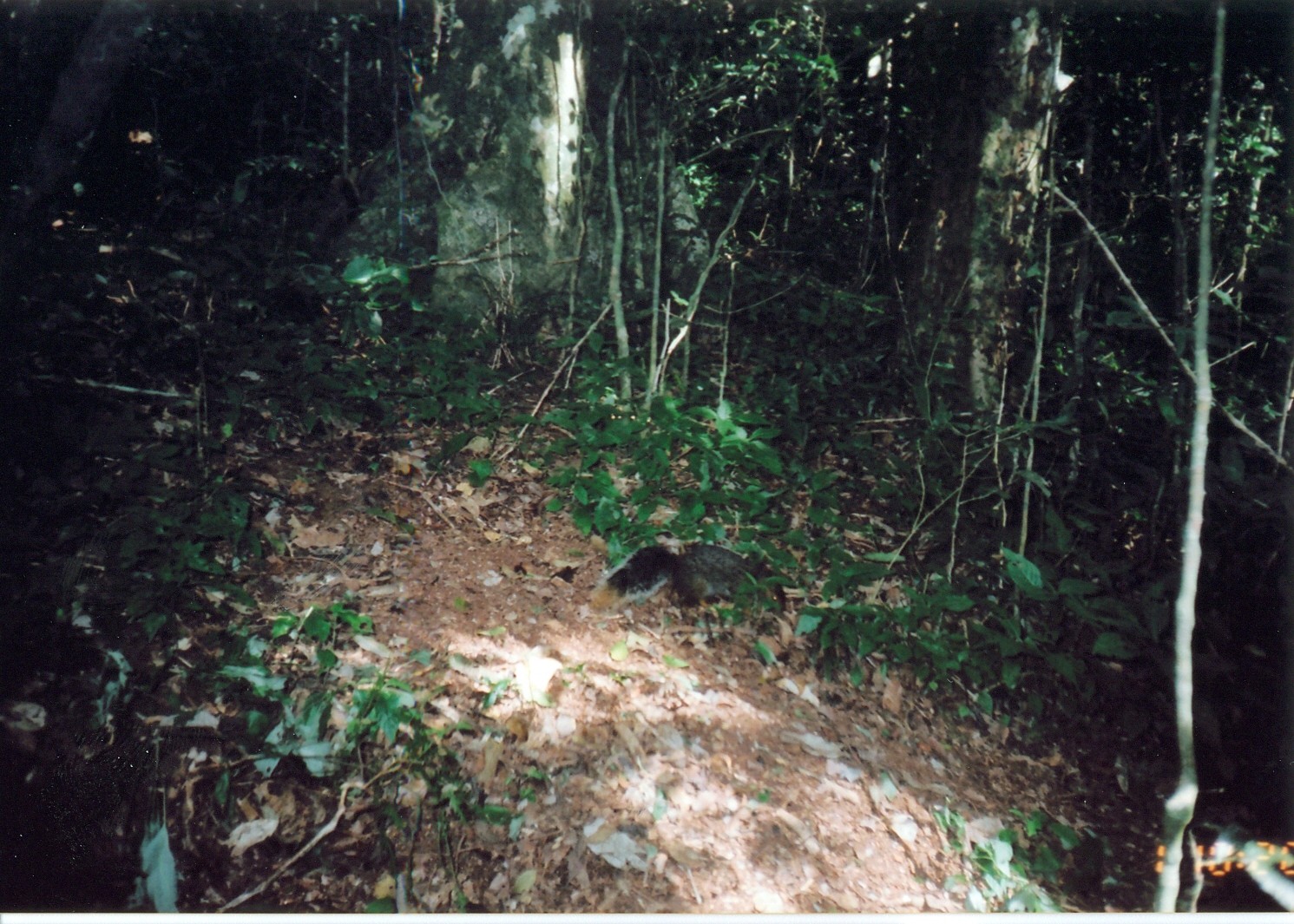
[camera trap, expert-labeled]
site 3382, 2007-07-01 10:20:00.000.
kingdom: Animalia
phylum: Chordata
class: Mammalia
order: Rodentia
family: Sciuridae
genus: Paraxerus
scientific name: Paraxerus vexillarius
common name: swynnerton's bush squirrel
Paraxerus vexillarius (swynnerton's bush squirrel), count 1.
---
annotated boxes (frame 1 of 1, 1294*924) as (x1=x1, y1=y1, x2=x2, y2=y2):
paraxerus vexillarius: (x1=589, y1=539, x2=787, y2=649)